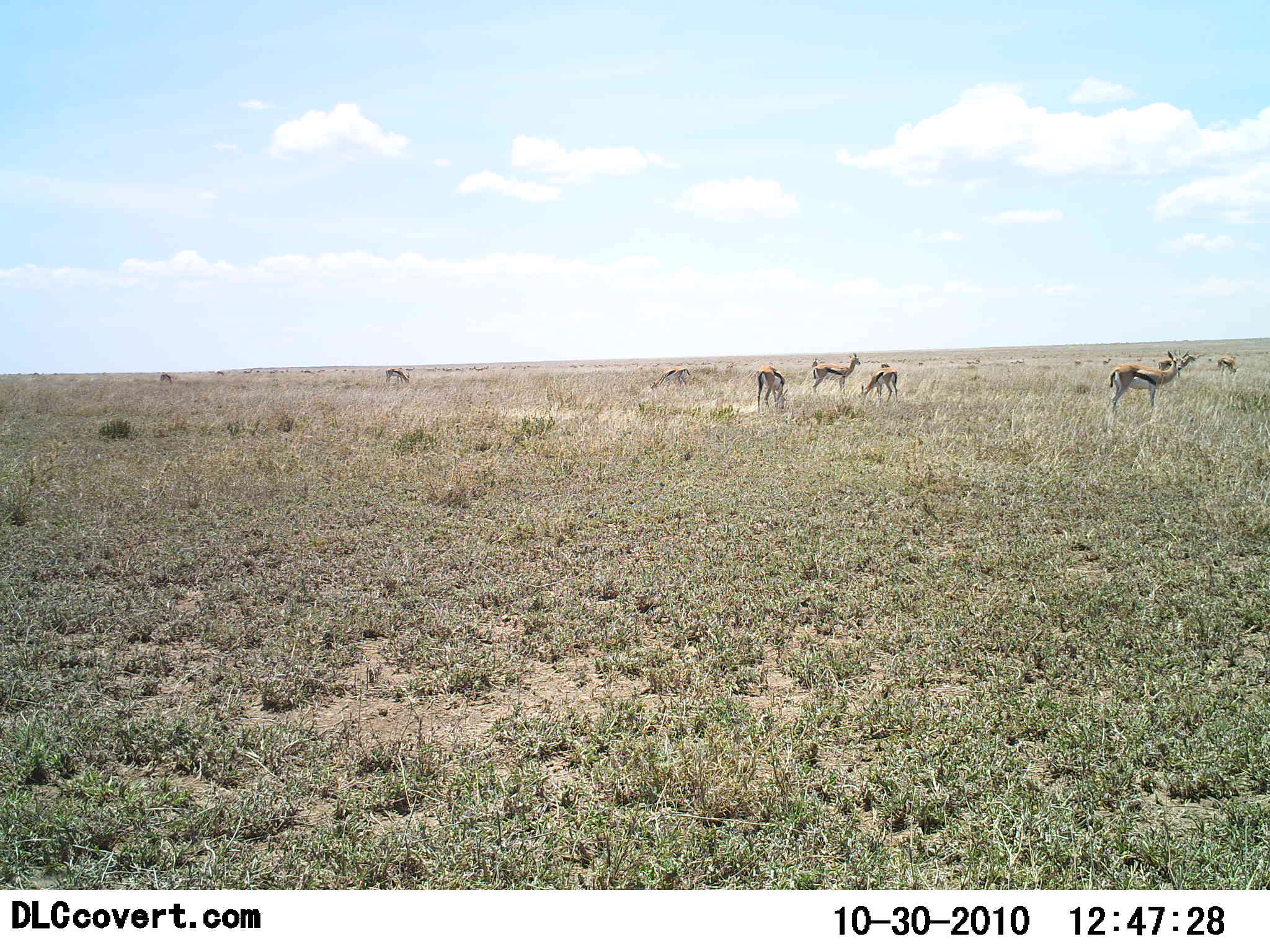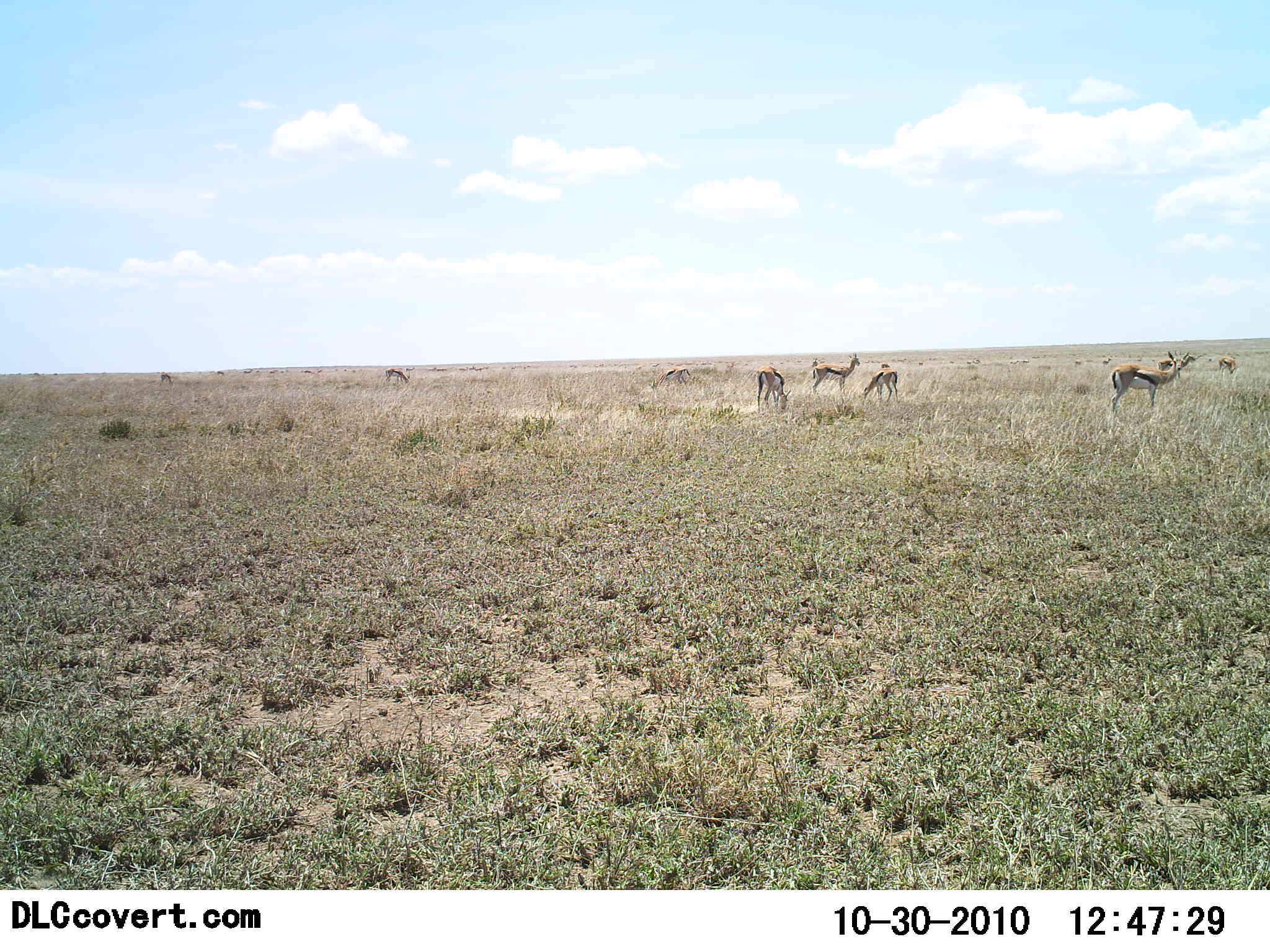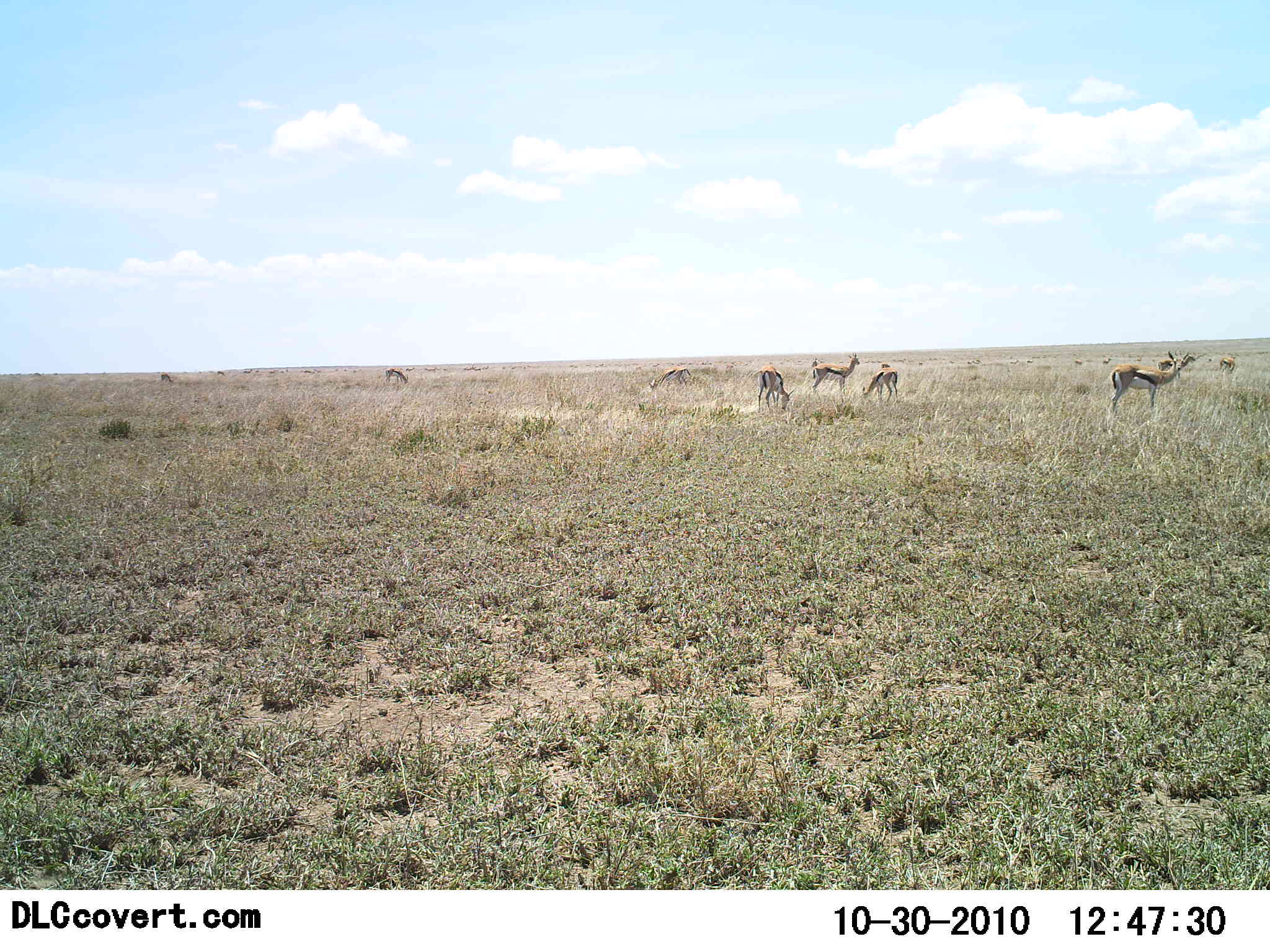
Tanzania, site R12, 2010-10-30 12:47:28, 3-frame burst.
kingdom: Animalia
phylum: Chordata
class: Mammalia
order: Artiodactyla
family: Bovidae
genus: Eudorcas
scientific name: Eudorcas thomsonii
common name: thomson's gazelle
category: gazellethomsons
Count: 9.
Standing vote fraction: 76%.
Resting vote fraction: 0%.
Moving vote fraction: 18%.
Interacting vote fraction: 0%.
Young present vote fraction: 0%.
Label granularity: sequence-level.